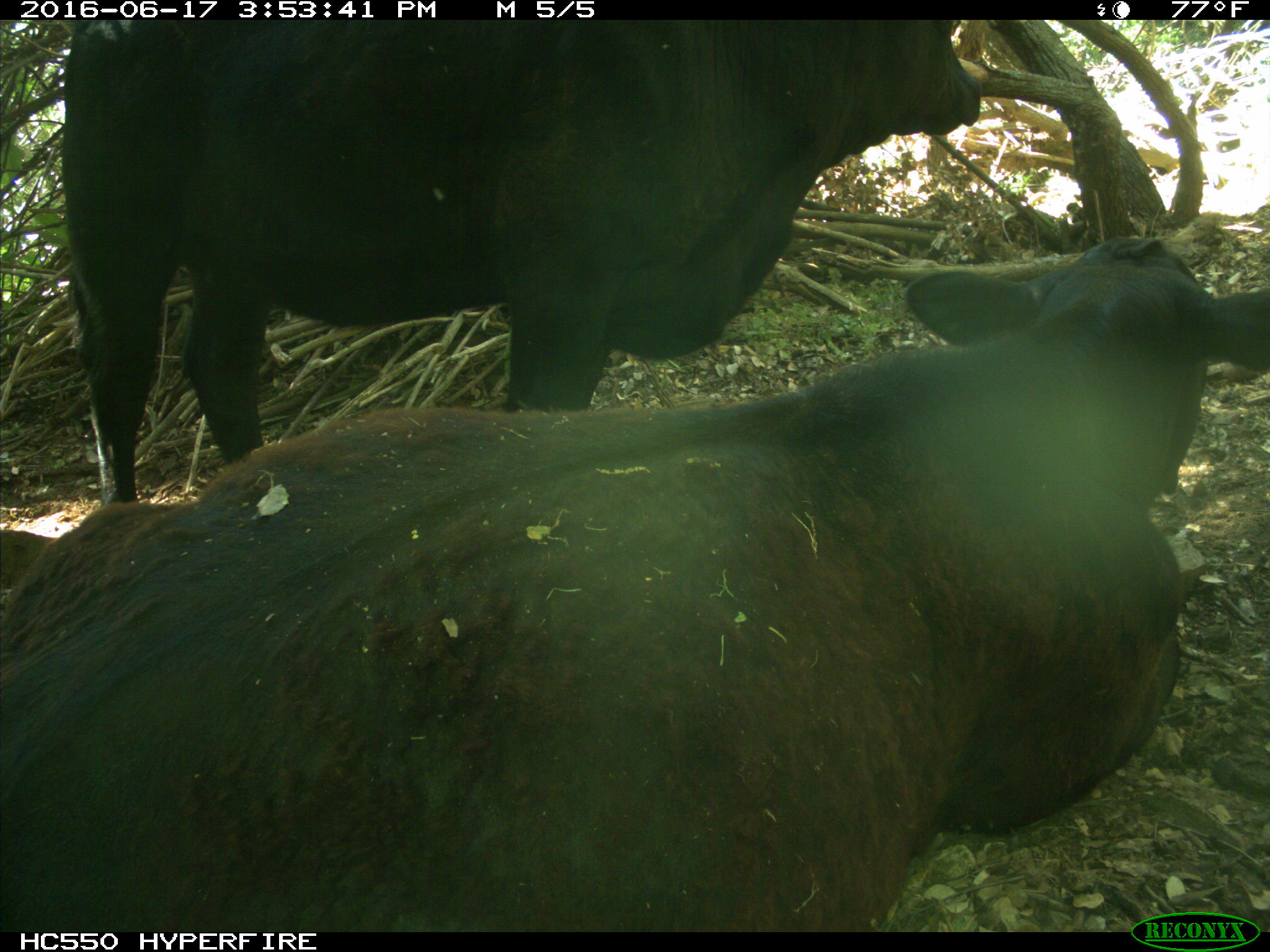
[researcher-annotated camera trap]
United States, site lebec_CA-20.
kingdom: Animalia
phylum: Chordata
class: Mammalia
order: Artiodactyla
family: Bovidae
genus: Bos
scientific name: Bos taurus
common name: domestic cow